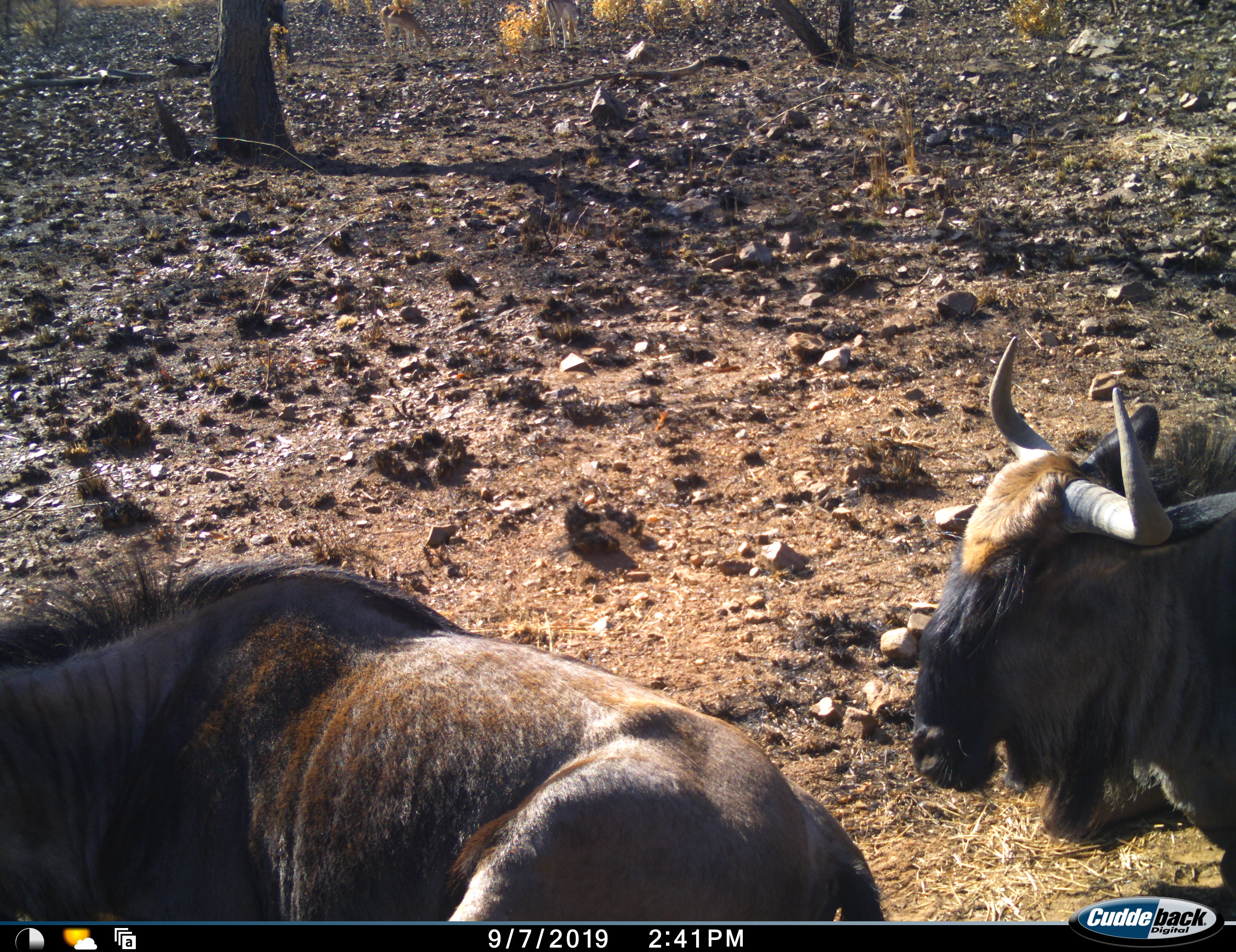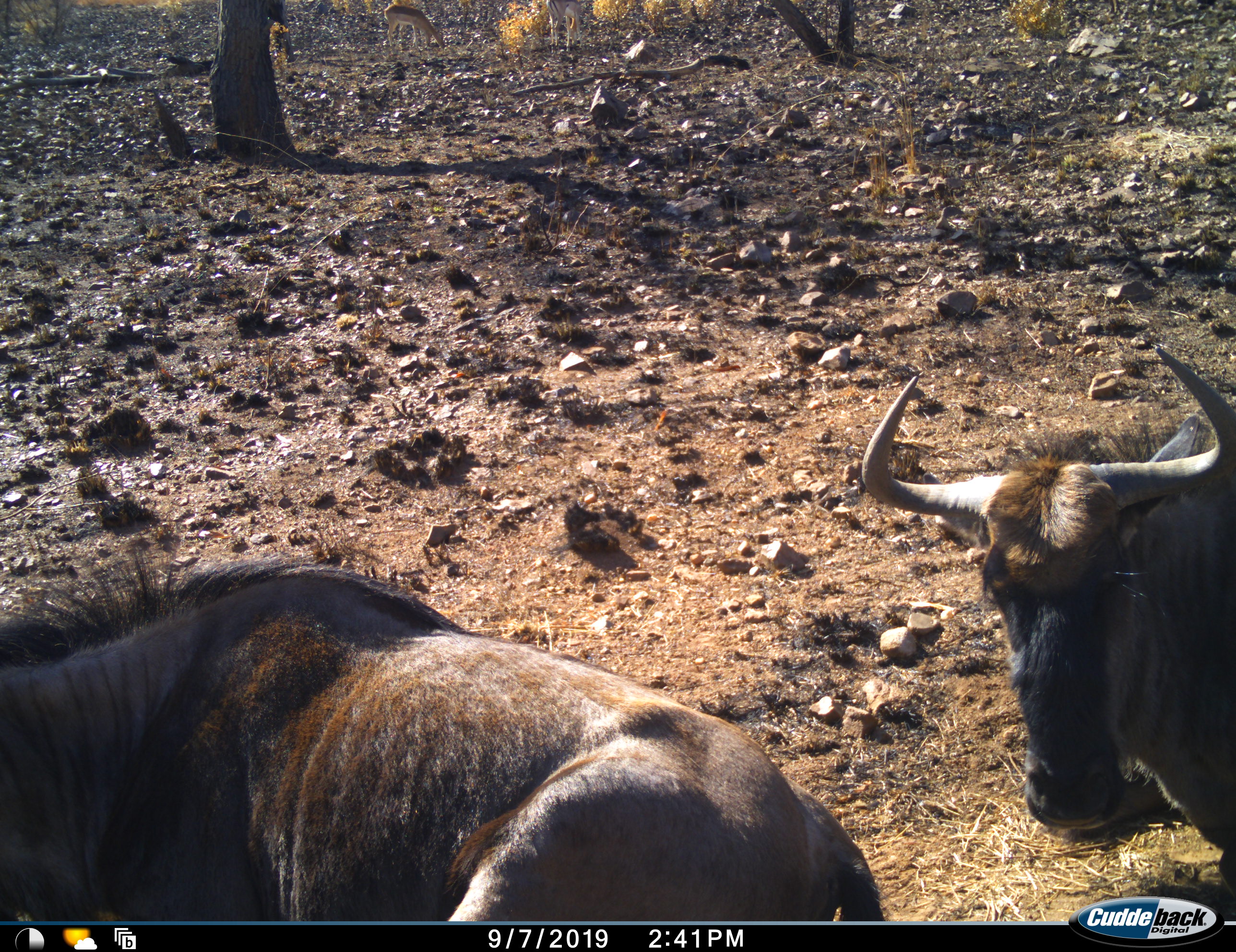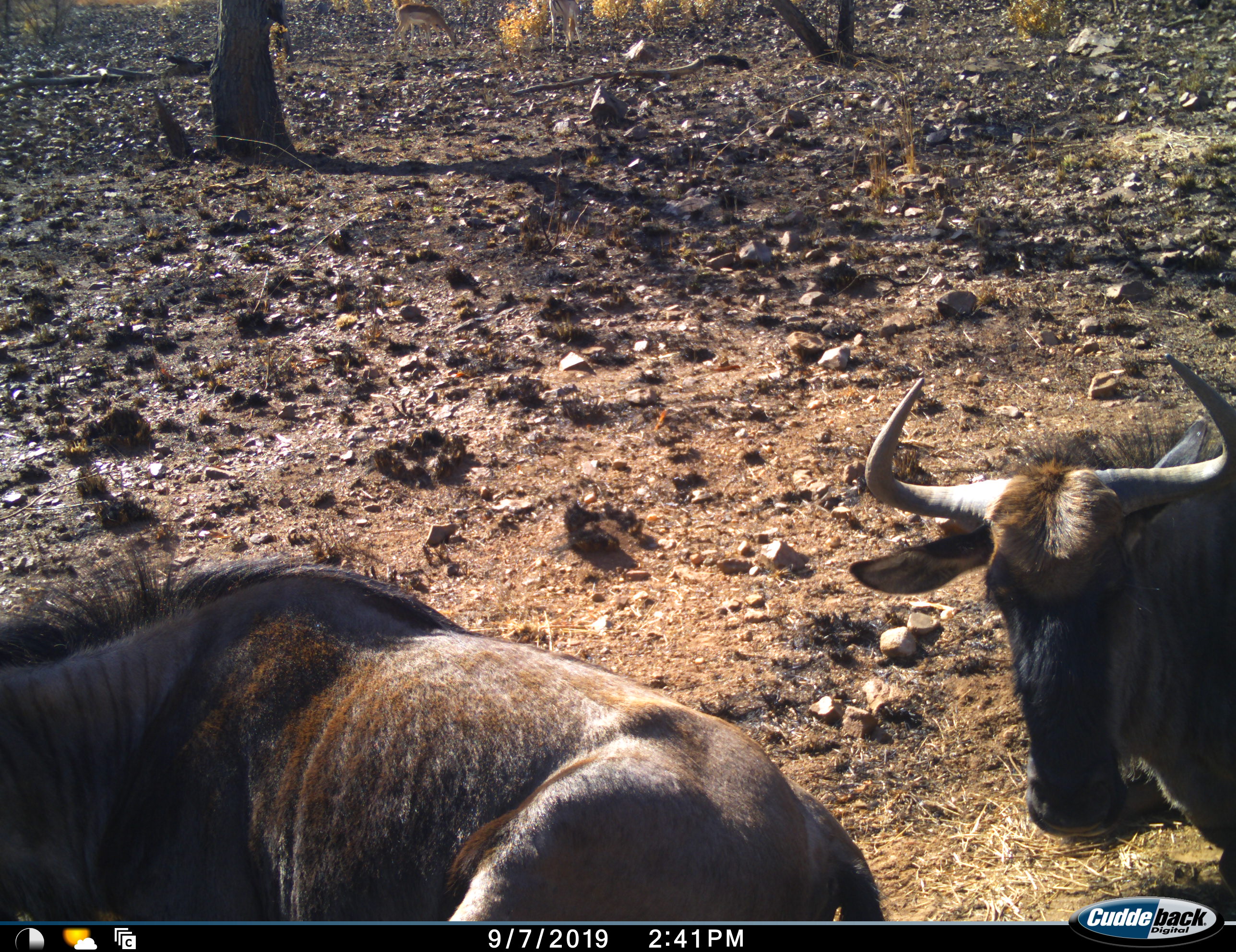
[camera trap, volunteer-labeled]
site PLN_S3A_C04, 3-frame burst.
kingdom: Animalia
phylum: Chordata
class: Mammalia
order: Artiodactyla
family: Bovidae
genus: Connochaetes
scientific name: Connochaetes taurinus taurinus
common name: blue wildebeest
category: wildebeestblue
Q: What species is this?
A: Wildebeestblue (blue wildebeest) (Connochaetes taurinus taurinus).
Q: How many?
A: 2.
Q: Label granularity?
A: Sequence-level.